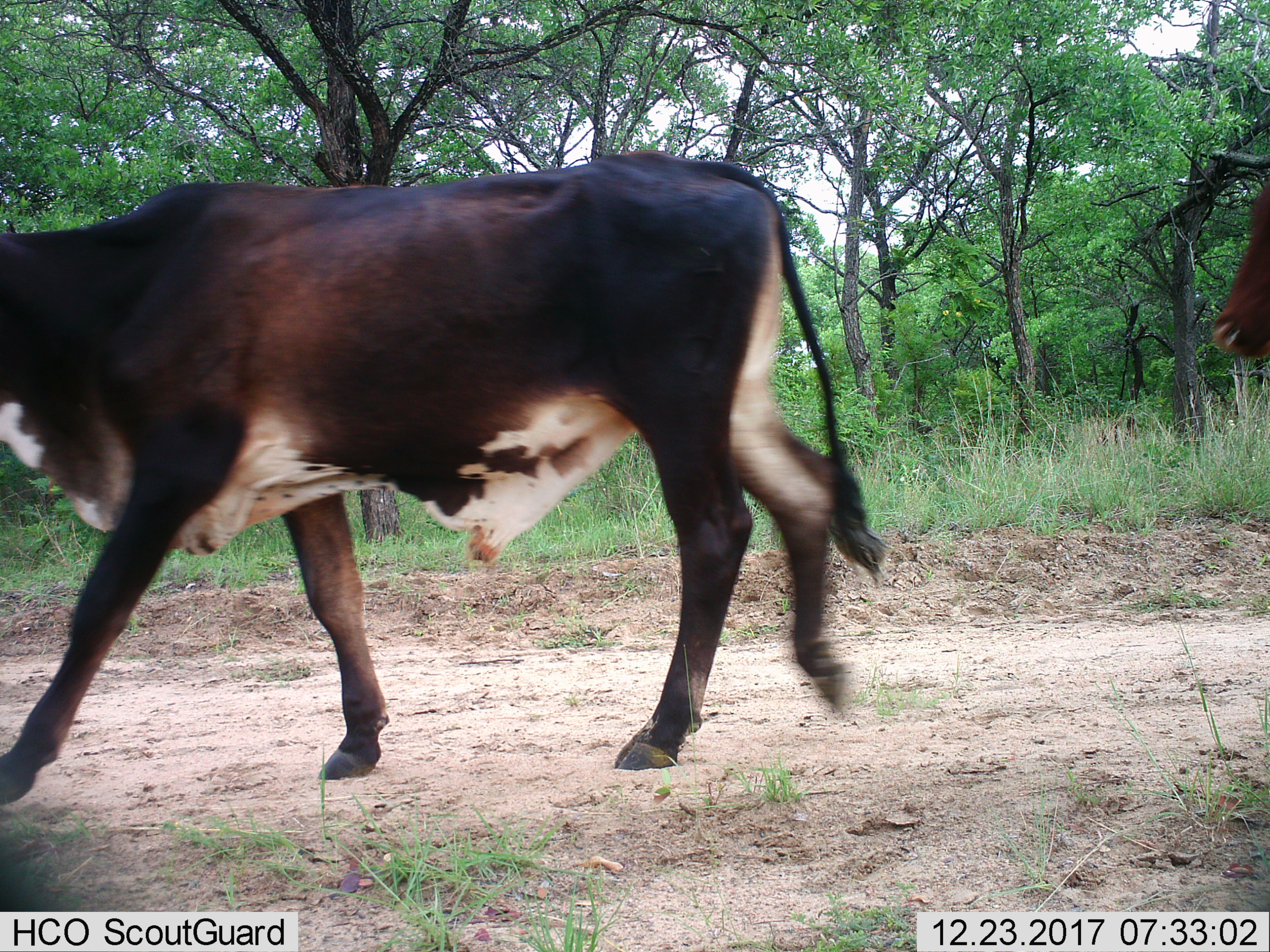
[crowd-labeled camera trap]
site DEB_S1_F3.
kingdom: Animalia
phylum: Chordata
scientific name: Vertebrata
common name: domestic animal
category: domesticanimal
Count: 2.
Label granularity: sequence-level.